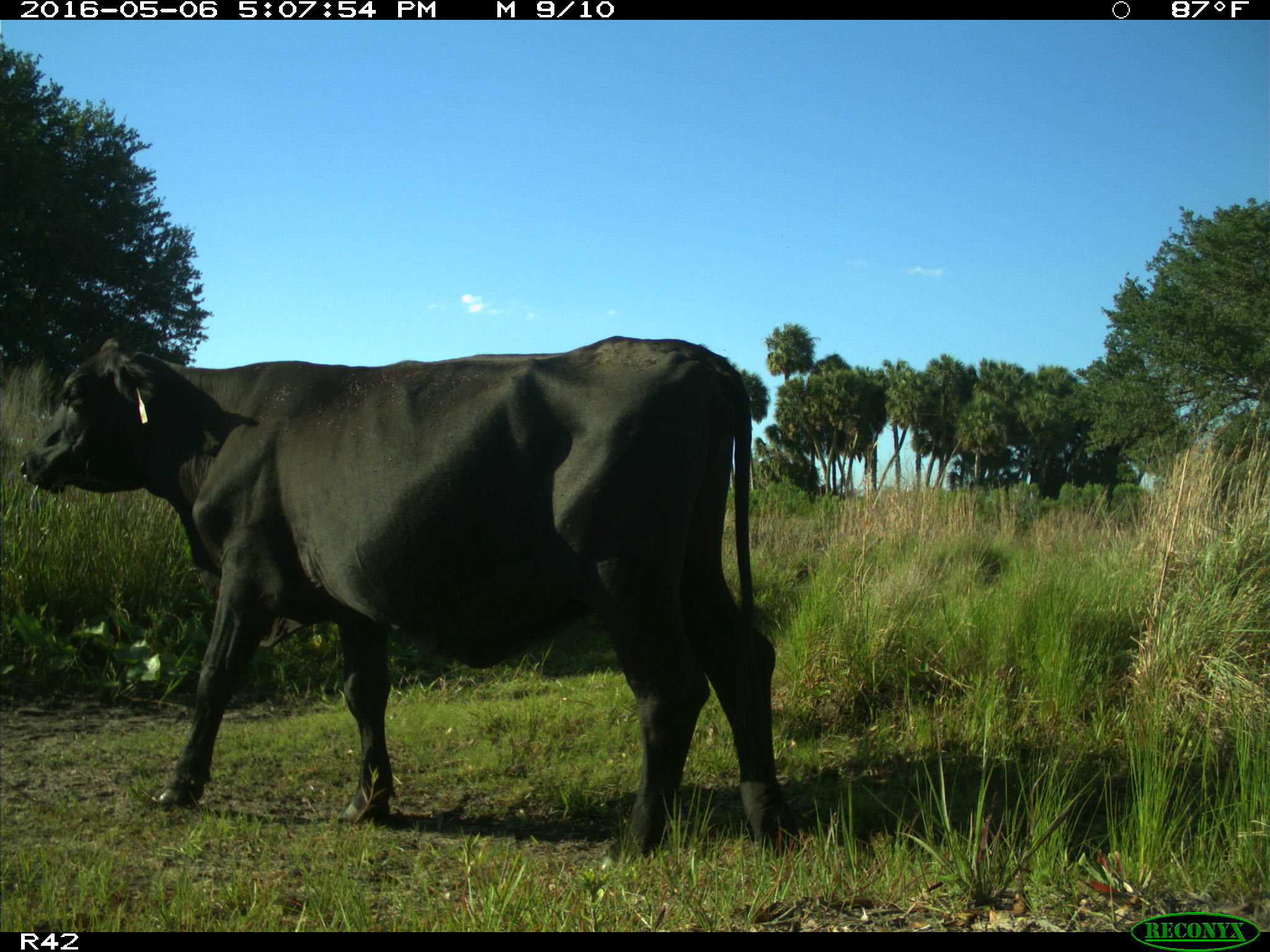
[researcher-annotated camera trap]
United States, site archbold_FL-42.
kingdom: Animalia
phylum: Chordata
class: Mammalia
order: Artiodactyla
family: Bovidae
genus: Bos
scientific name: Bos taurus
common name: domestic cow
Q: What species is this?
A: Bos taurus (domestic cow).